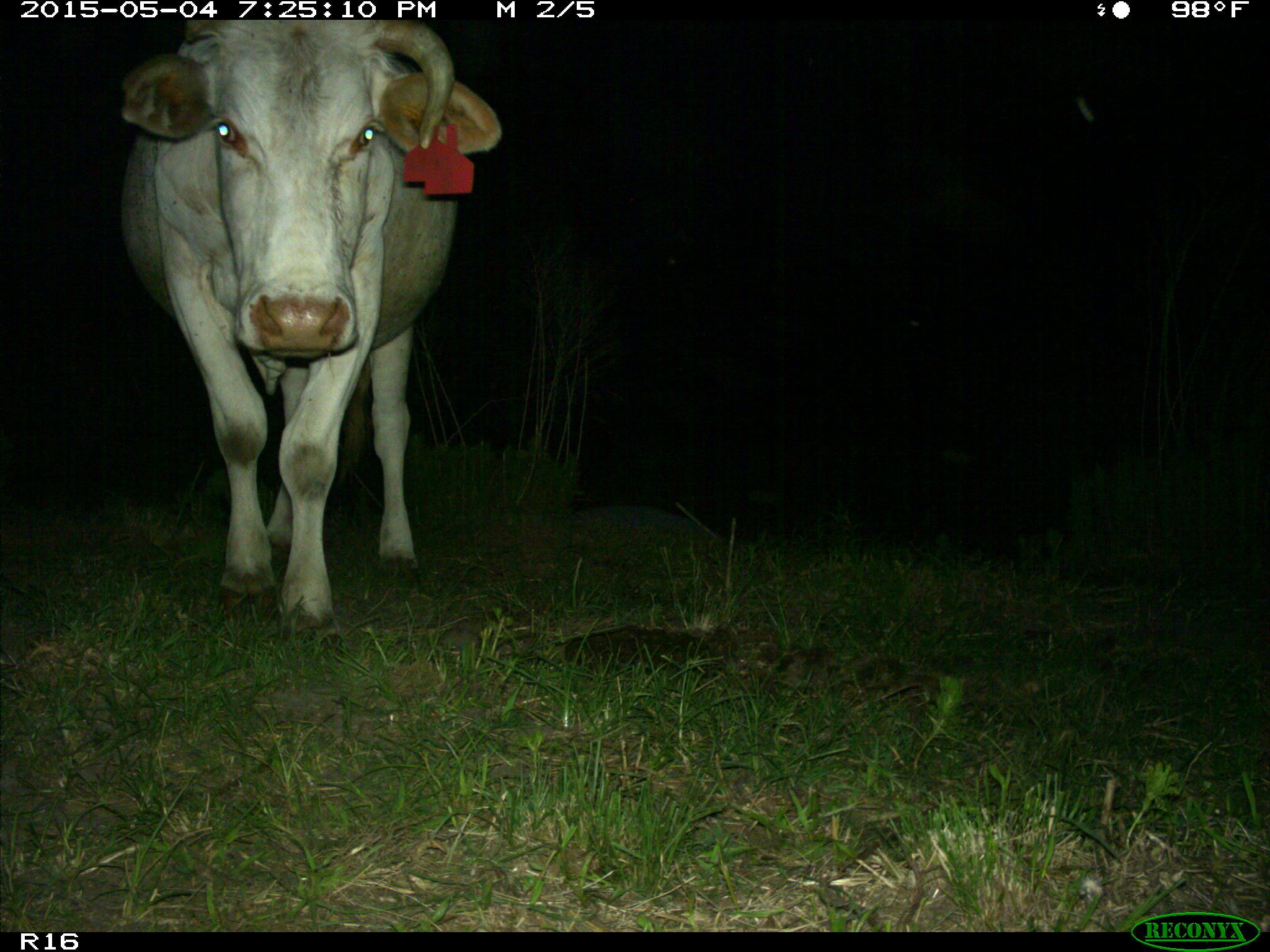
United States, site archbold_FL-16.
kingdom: Animalia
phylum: Chordata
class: Mammalia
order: Artiodactyla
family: Bovidae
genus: Bos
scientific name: Bos taurus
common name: domestic cow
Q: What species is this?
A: Bos taurus (domestic cow).